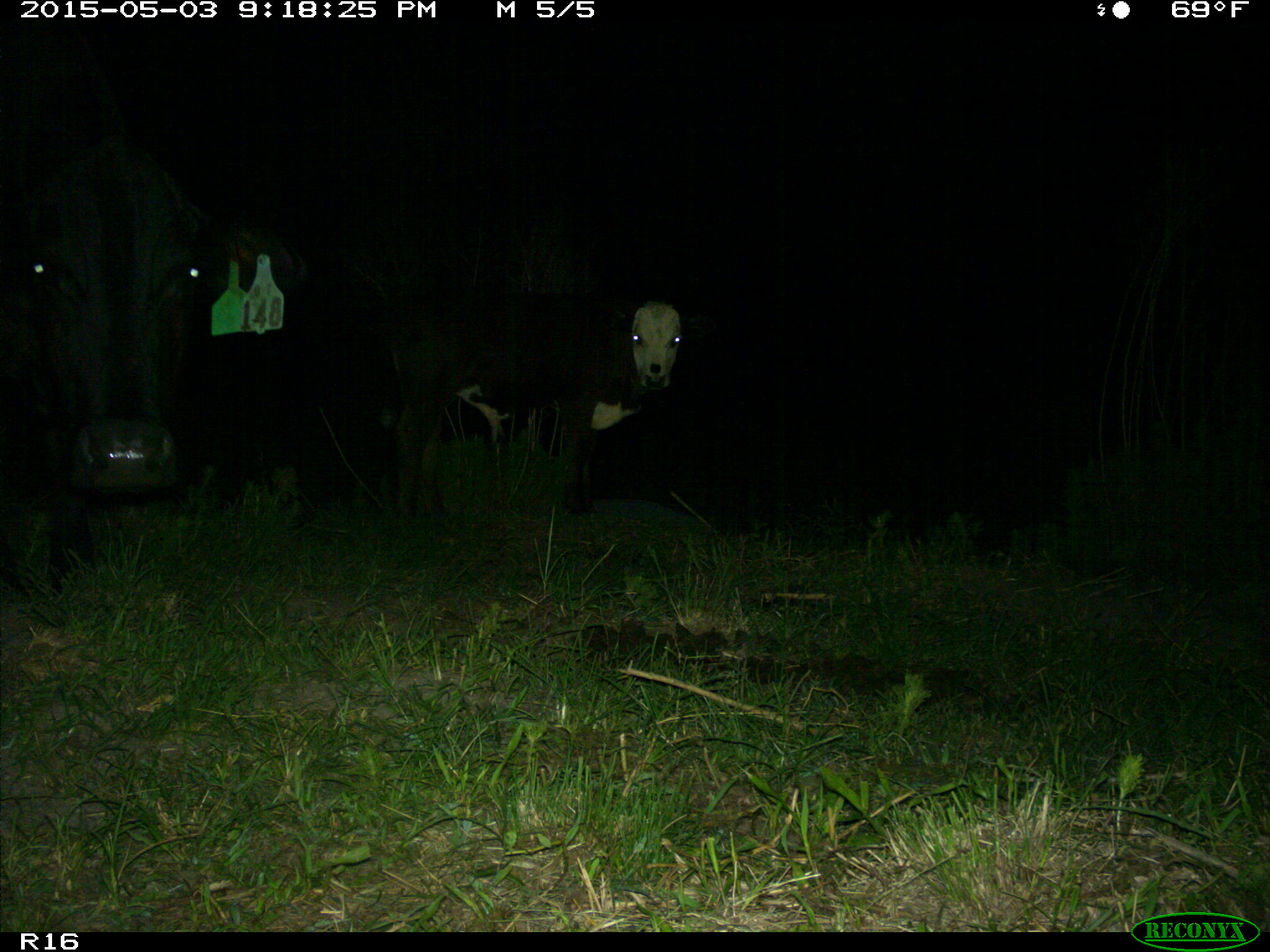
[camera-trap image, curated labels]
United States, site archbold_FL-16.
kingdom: Animalia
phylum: Chordata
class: Mammalia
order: Artiodactyla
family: Bovidae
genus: Bos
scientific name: Bos taurus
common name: domestic cow